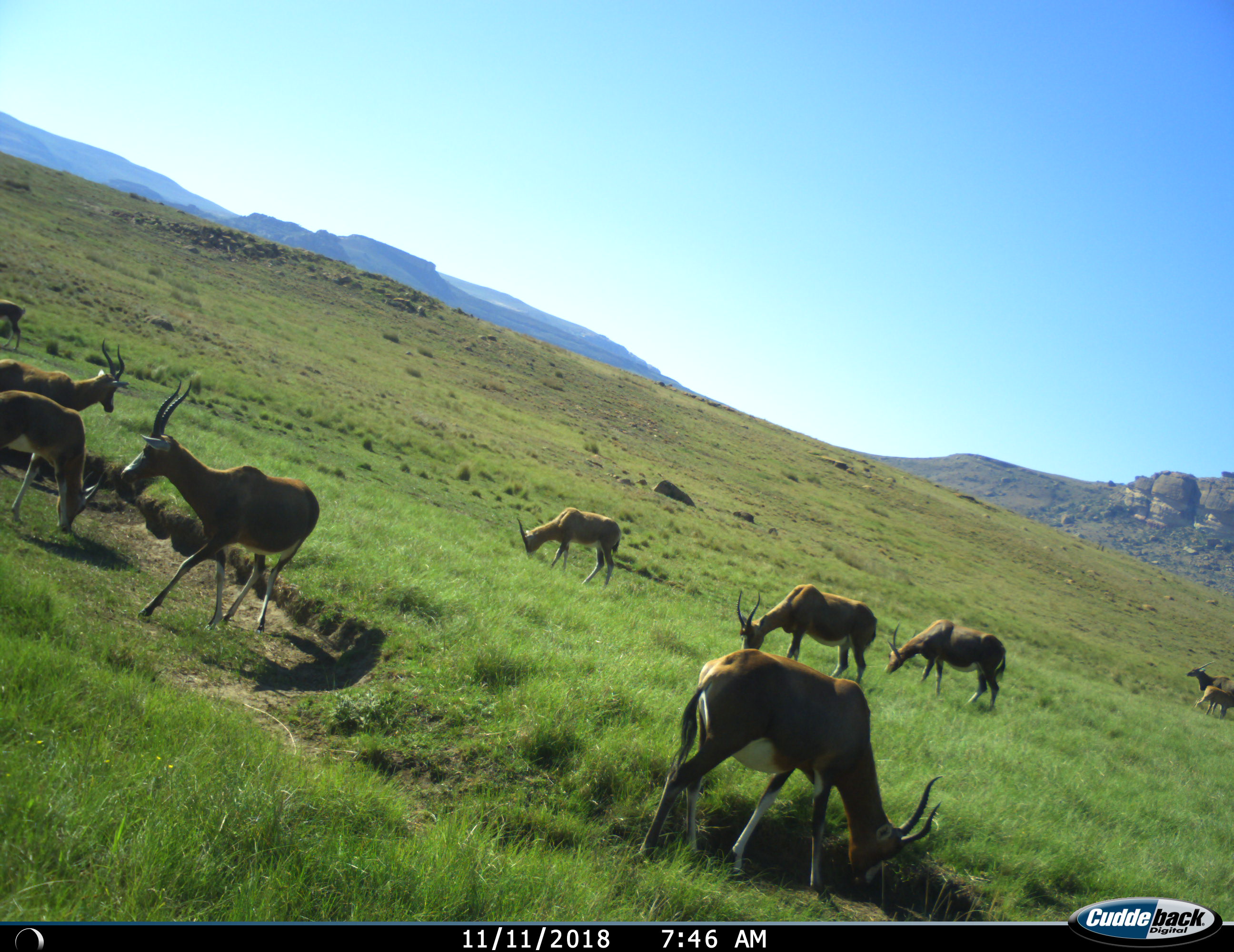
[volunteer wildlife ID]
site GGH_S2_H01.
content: unidentified animal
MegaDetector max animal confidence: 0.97